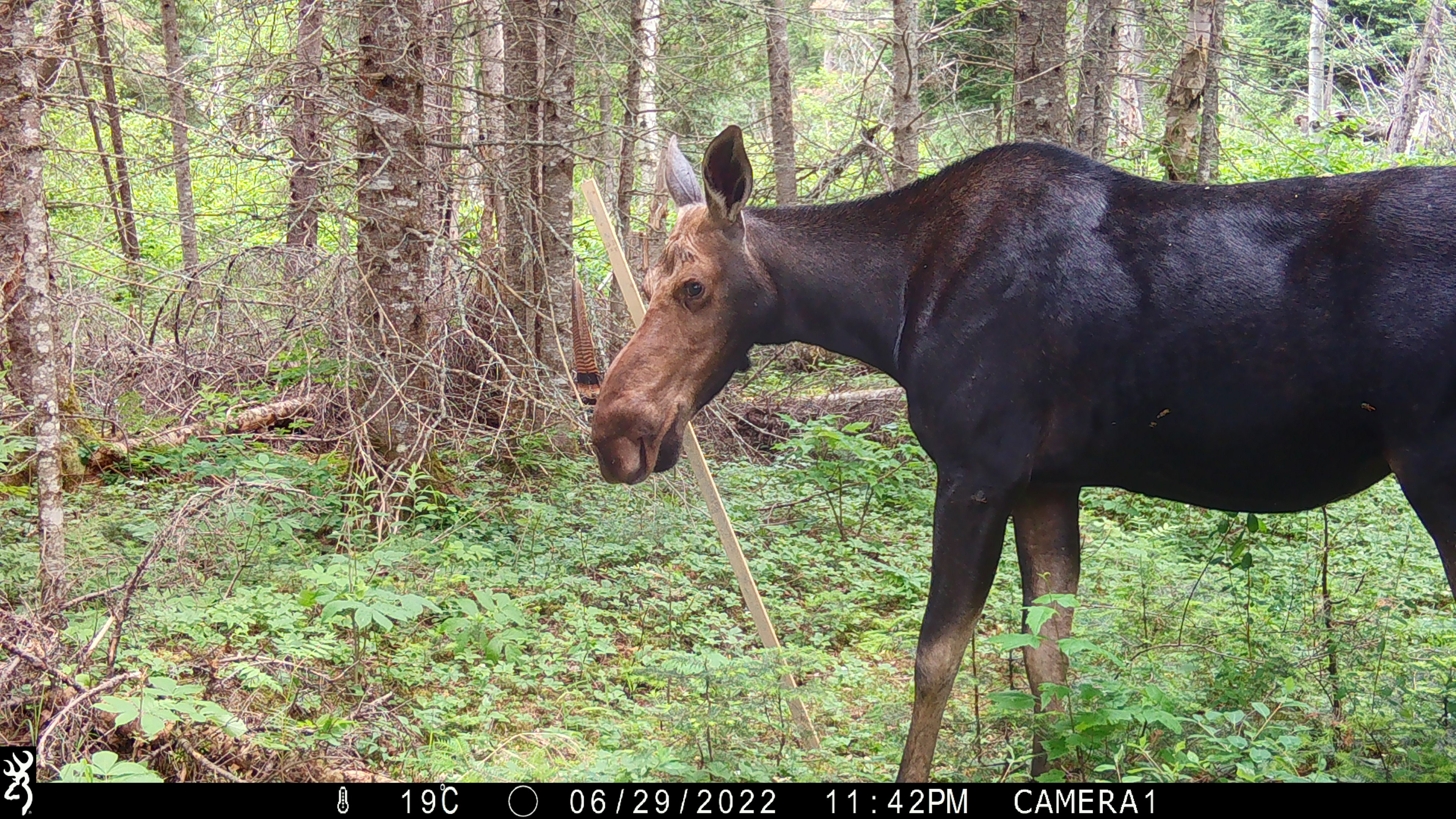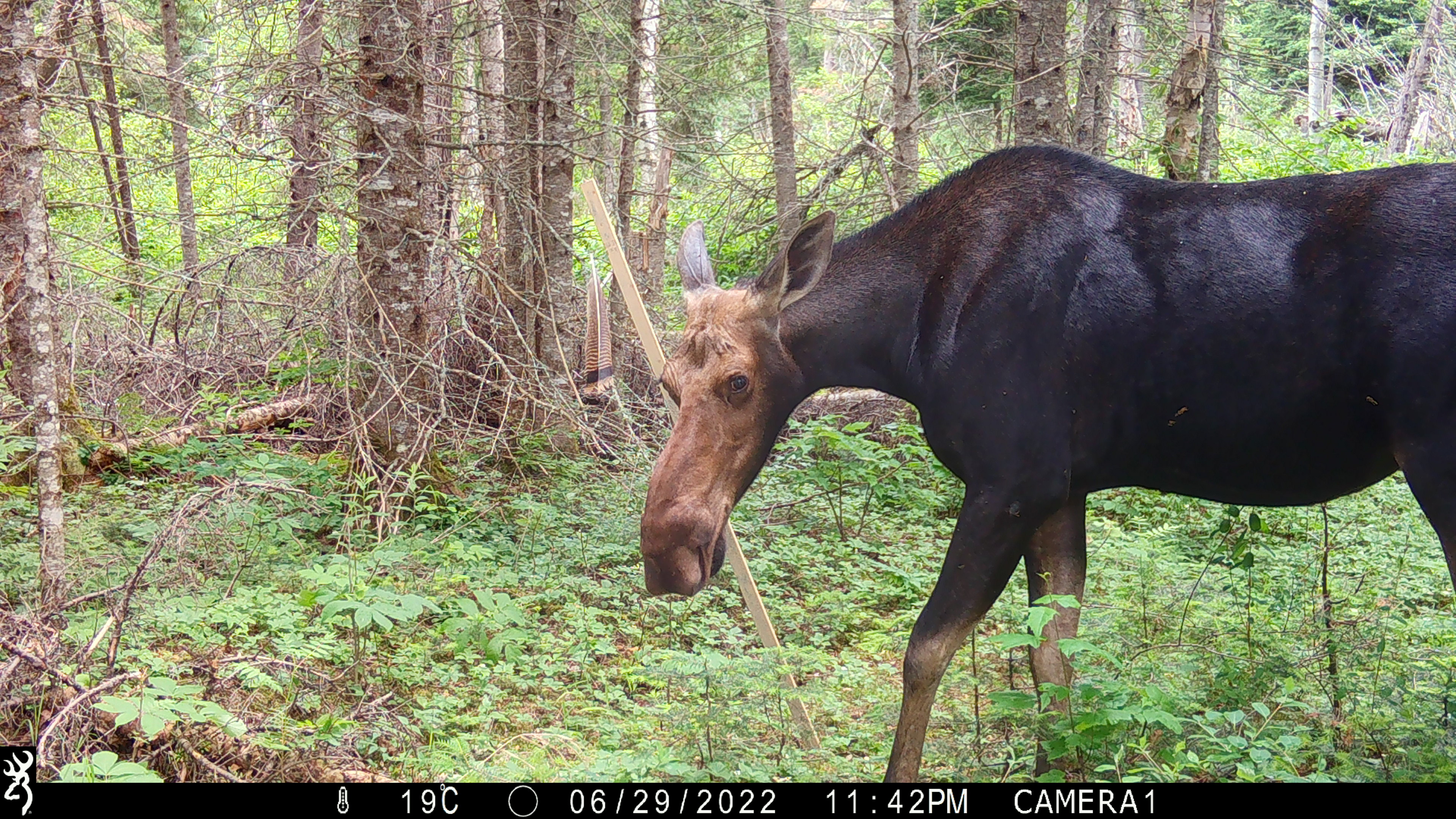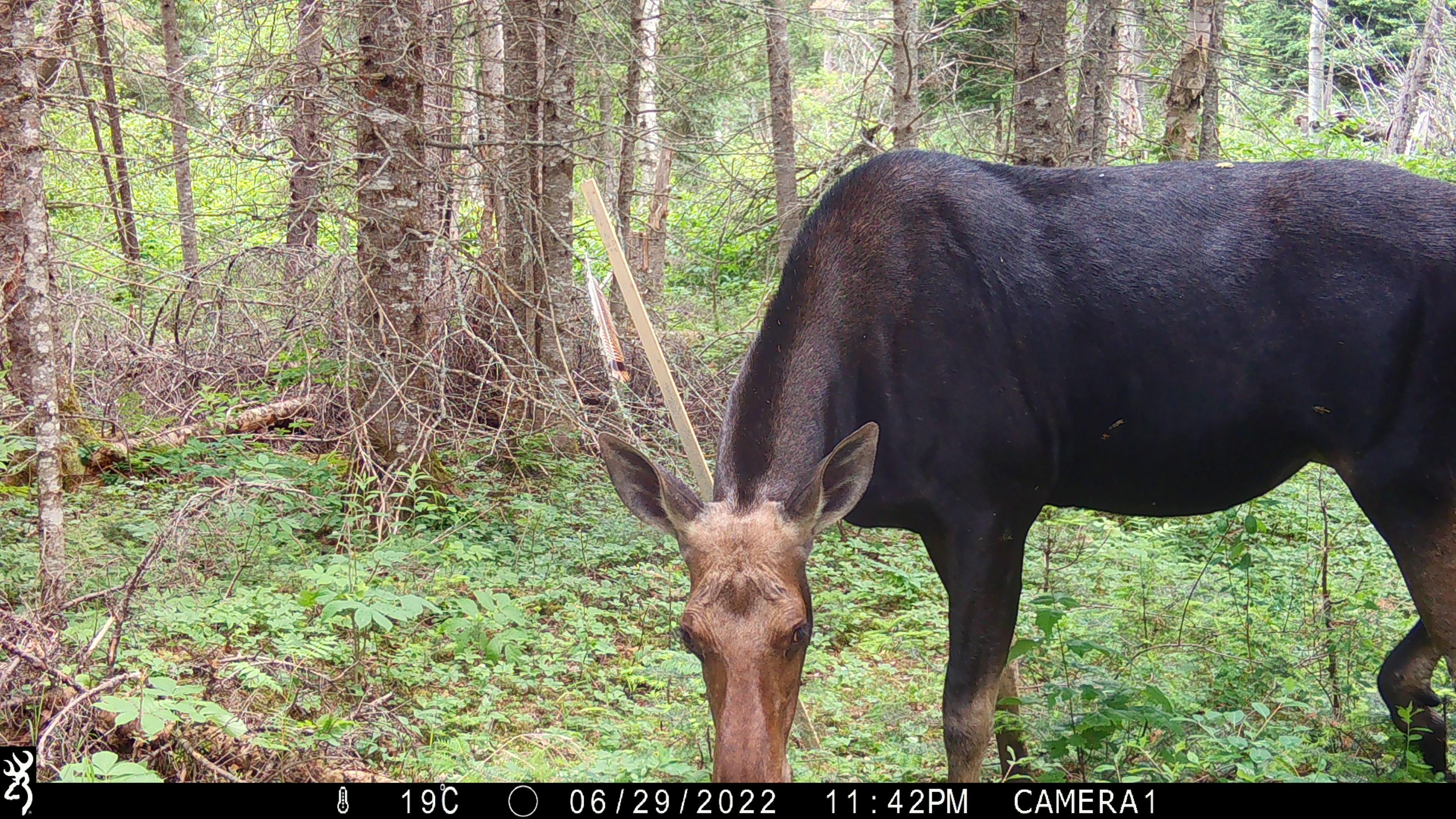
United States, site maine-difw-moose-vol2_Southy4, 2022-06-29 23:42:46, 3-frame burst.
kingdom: Animalia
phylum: Chordata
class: Mammalia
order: Artiodactyla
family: Cervidae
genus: Alces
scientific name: Alces alces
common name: moose